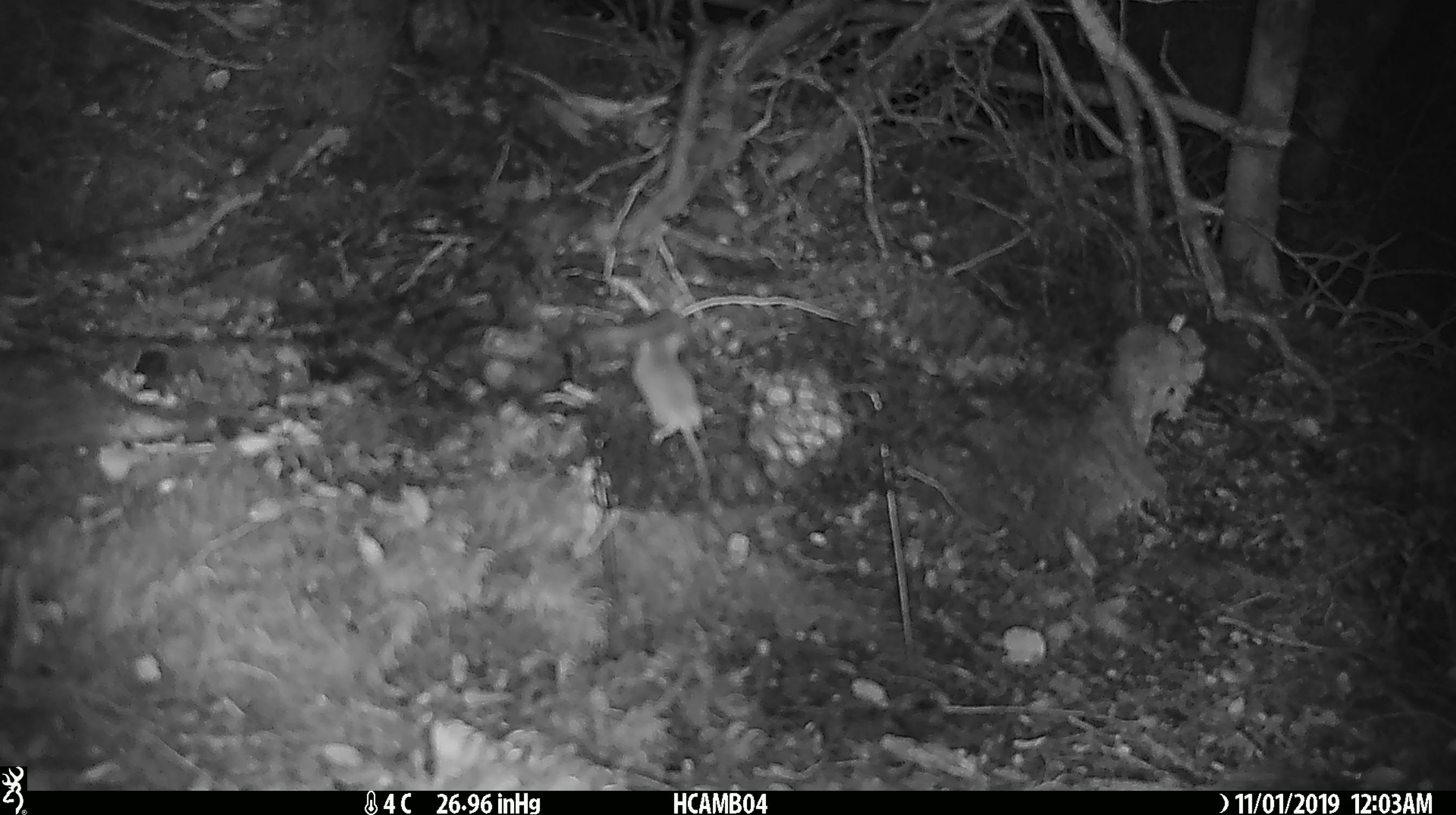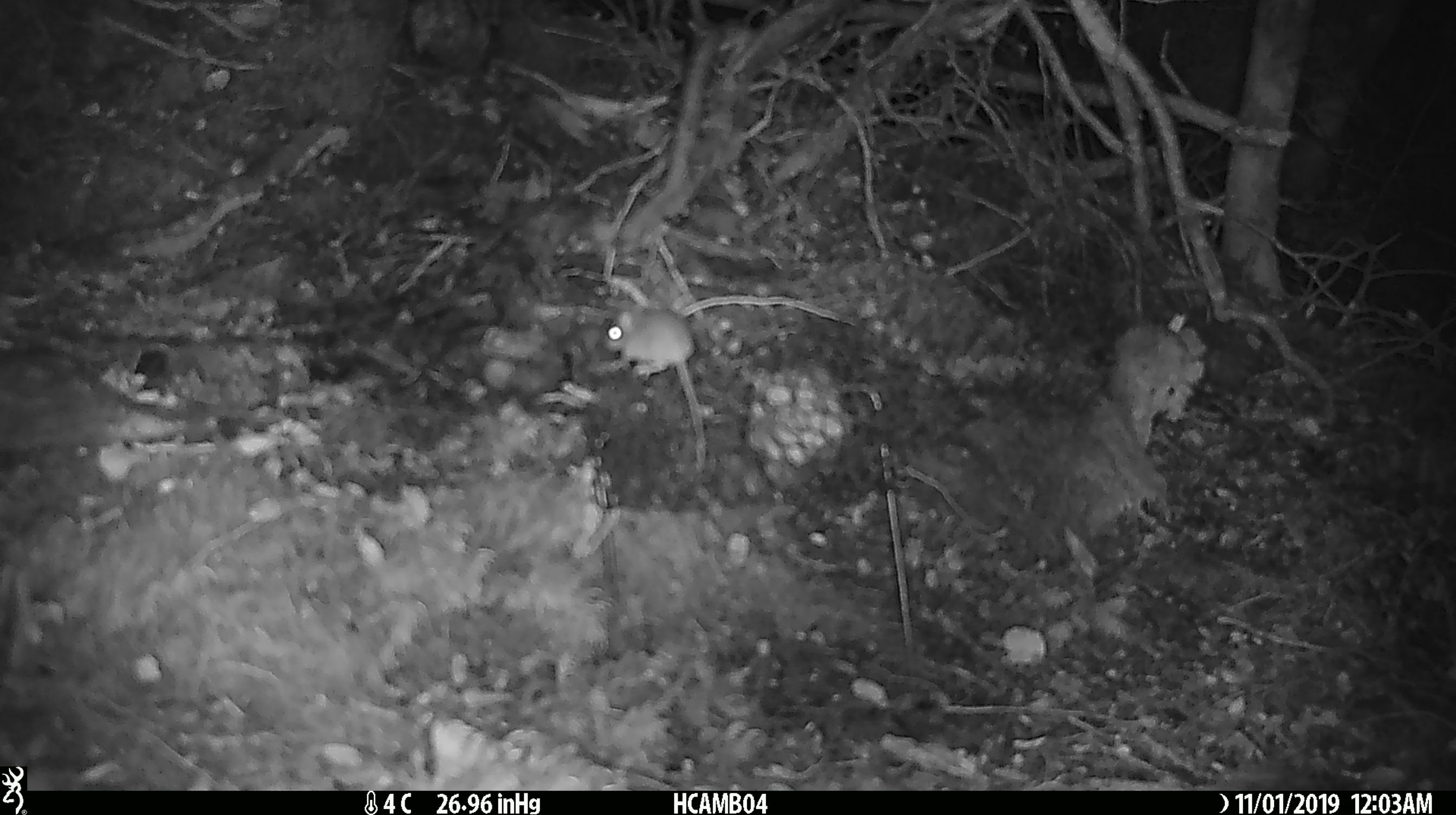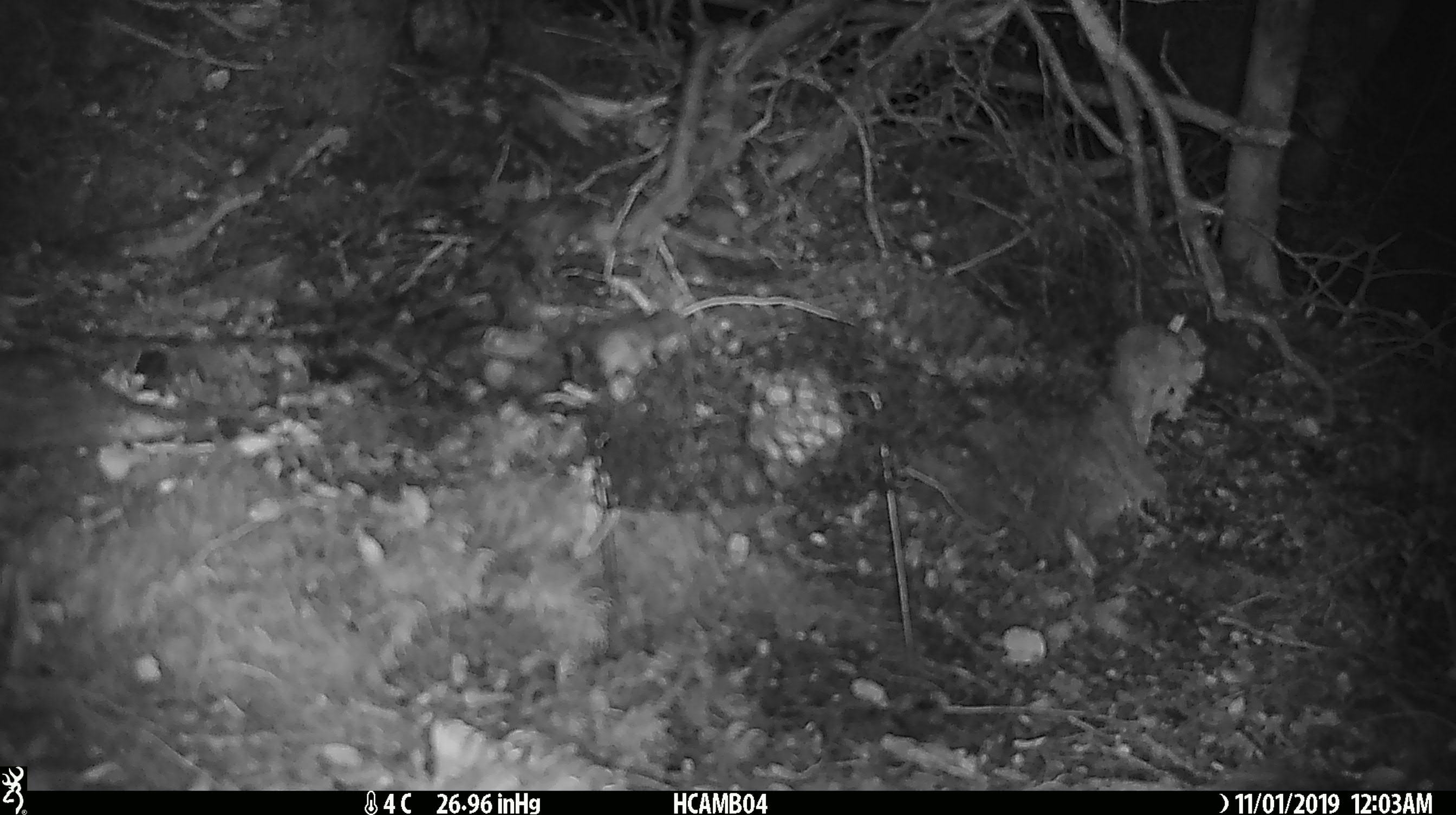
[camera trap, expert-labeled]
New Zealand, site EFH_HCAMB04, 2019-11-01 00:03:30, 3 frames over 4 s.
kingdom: Animalia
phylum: Chordata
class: Mammalia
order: Rodentia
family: Muridae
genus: Mus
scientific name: Mus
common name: mouse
Mouse (Mus).